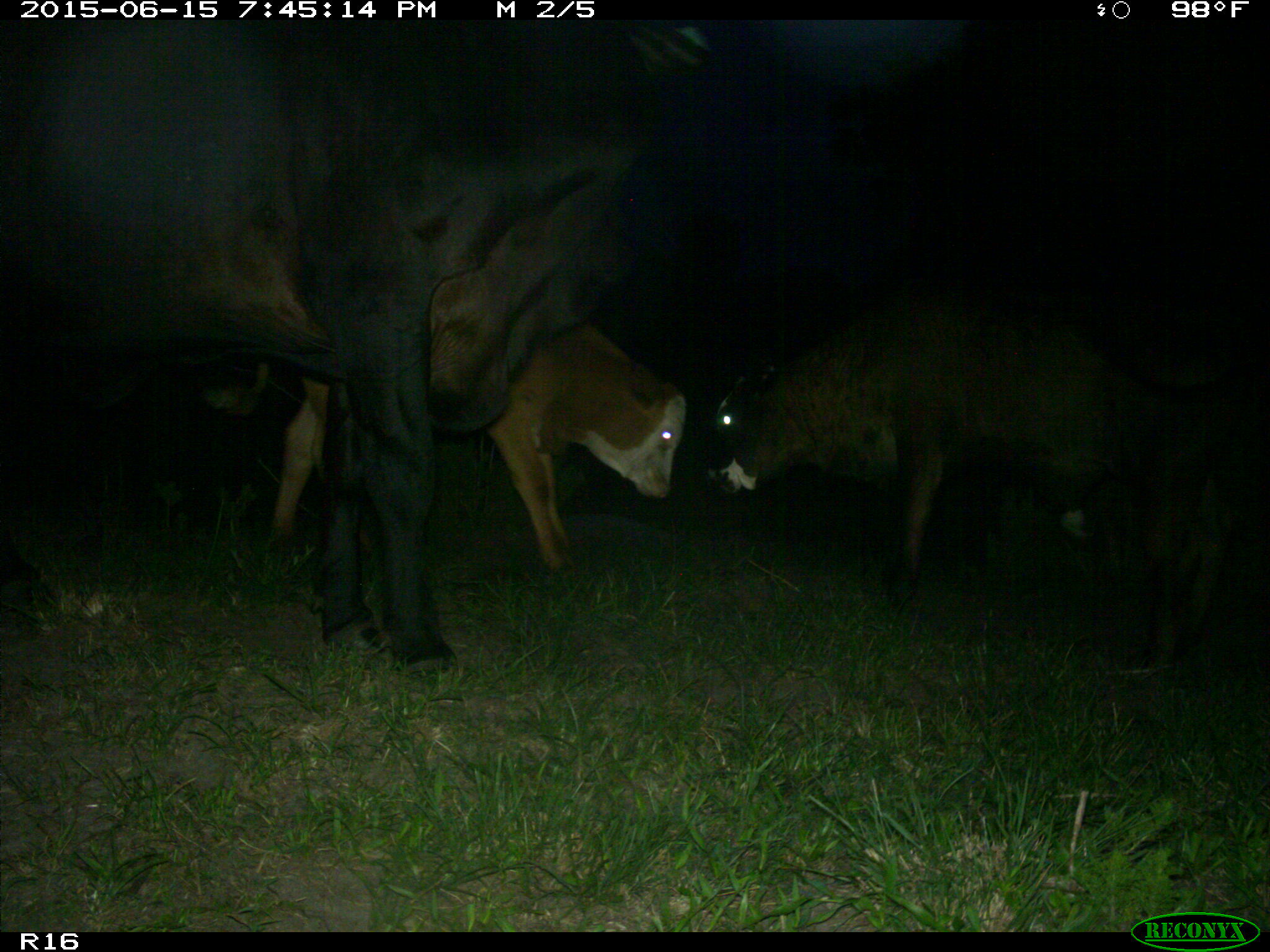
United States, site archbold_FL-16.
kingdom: Animalia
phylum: Chordata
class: Mammalia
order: Artiodactyla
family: Bovidae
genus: Bos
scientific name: Bos taurus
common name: domestic cow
Bos taurus (domestic cow).